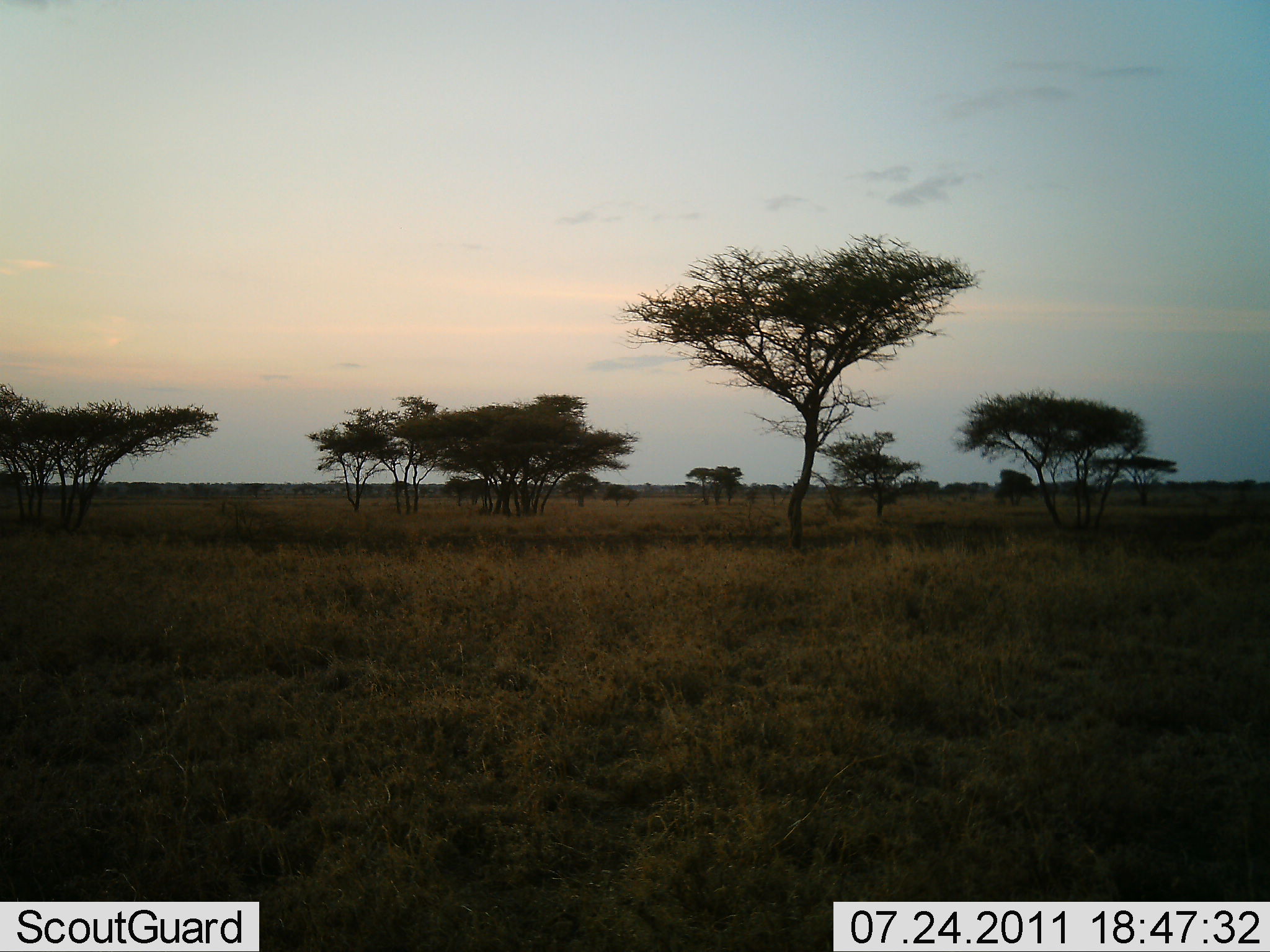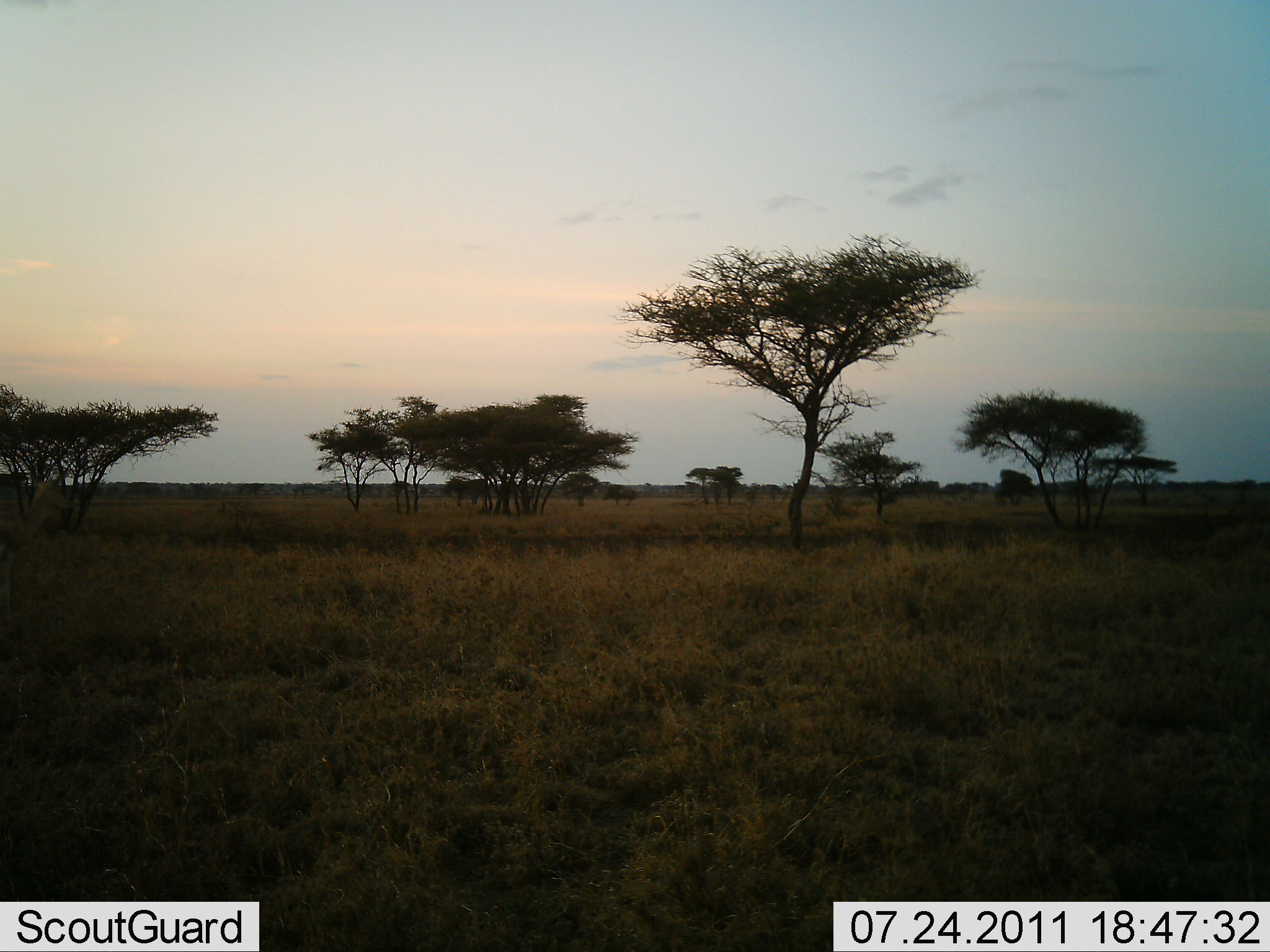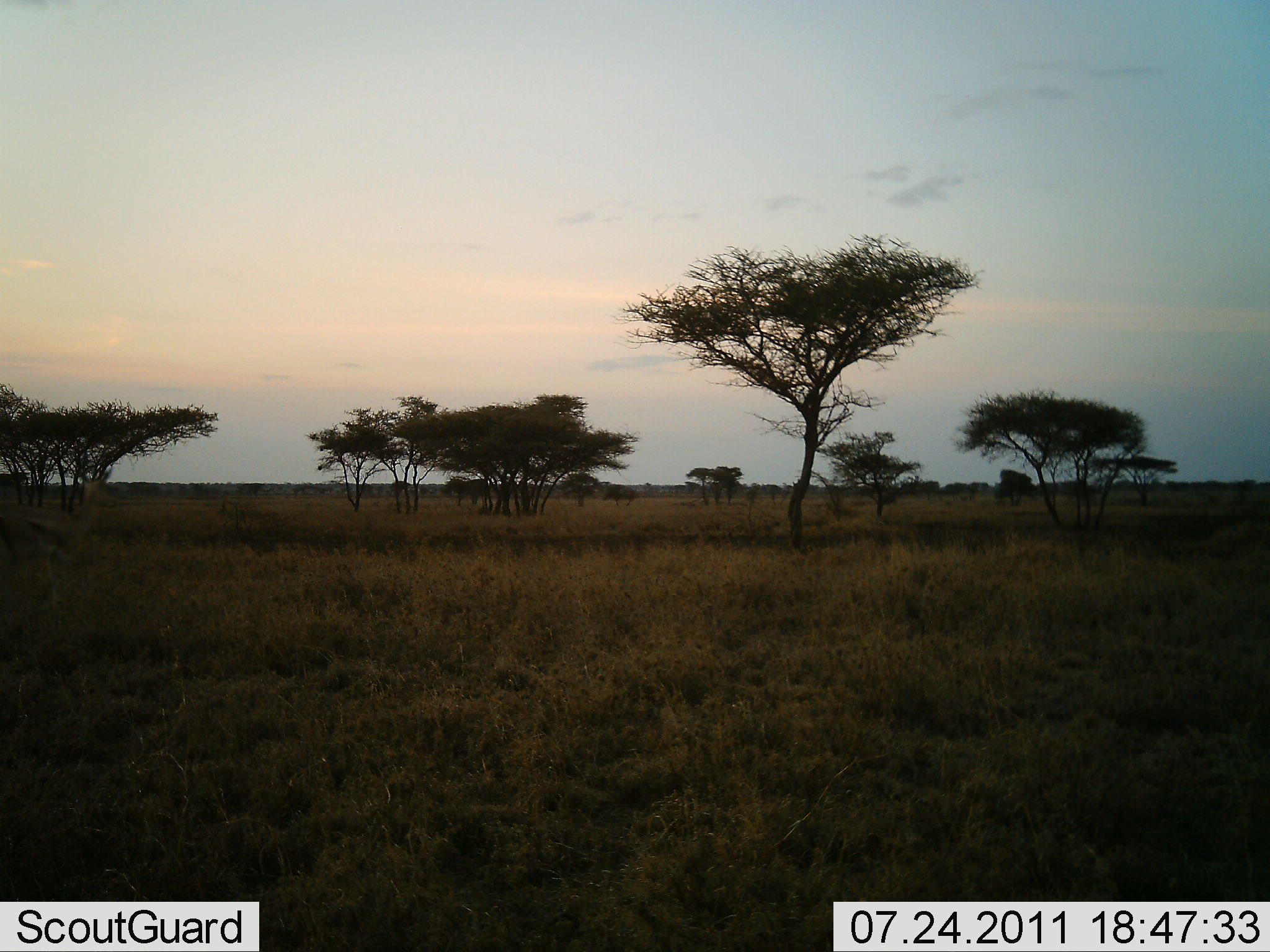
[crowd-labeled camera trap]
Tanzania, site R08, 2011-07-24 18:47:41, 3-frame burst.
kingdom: Animalia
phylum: Chordata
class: Mammalia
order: Artiodactyla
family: Bovidae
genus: Eudorcas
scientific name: Eudorcas thomsonii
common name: thomson's gazelle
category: gazellethomsons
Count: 1.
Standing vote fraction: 0%.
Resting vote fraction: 0%.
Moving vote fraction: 100%.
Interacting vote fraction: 0%.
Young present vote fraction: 0%.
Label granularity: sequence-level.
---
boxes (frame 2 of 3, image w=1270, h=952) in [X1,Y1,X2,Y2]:
animal: [0,472,76,630]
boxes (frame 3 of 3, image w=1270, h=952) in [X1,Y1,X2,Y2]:
animal: [0,476,112,724]